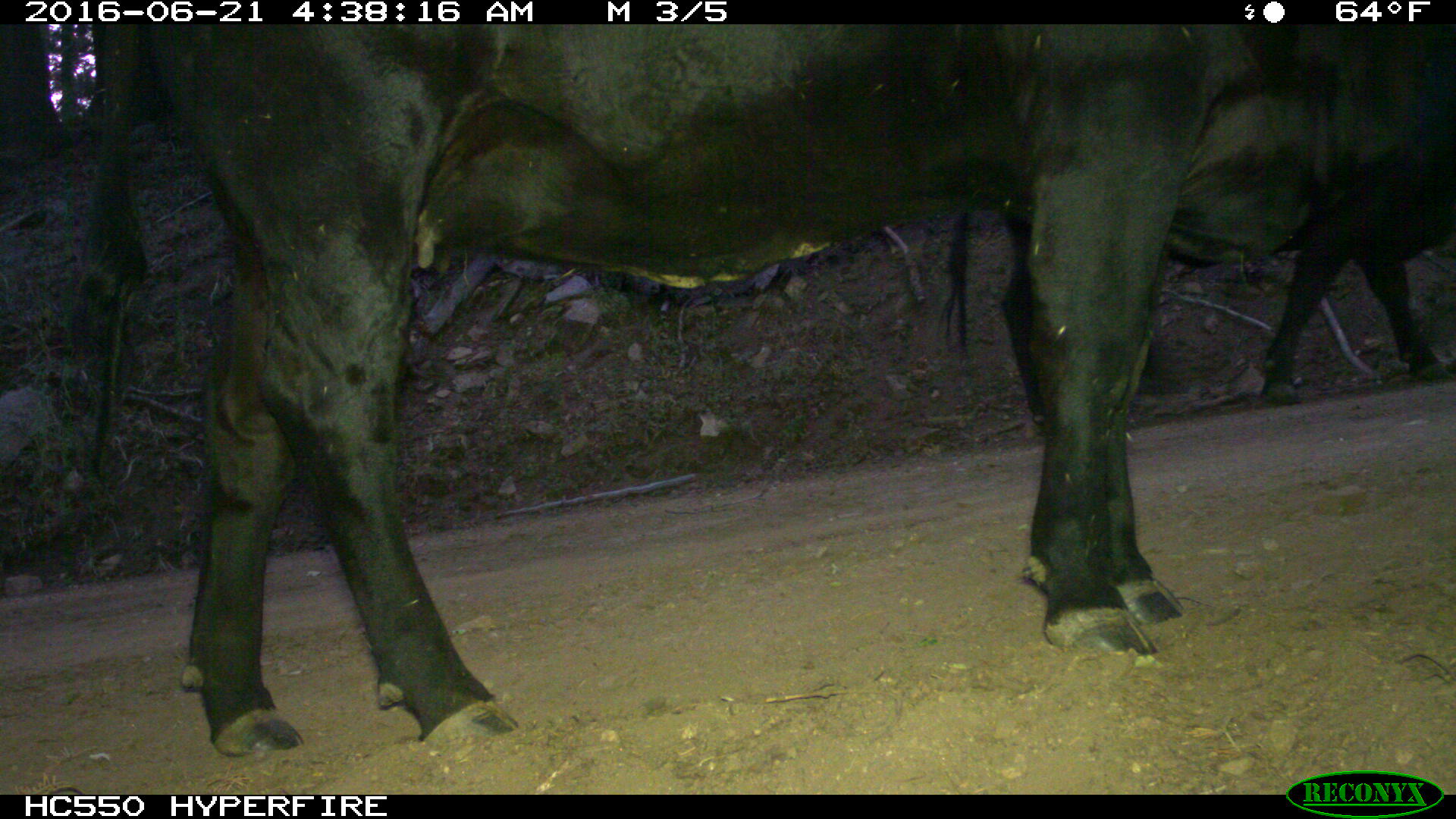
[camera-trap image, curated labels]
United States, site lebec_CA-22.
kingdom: Animalia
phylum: Chordata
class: Mammalia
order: Artiodactyla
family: Bovidae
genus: Bos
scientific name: Bos taurus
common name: domestic cow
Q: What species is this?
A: Bos taurus (domestic cow).